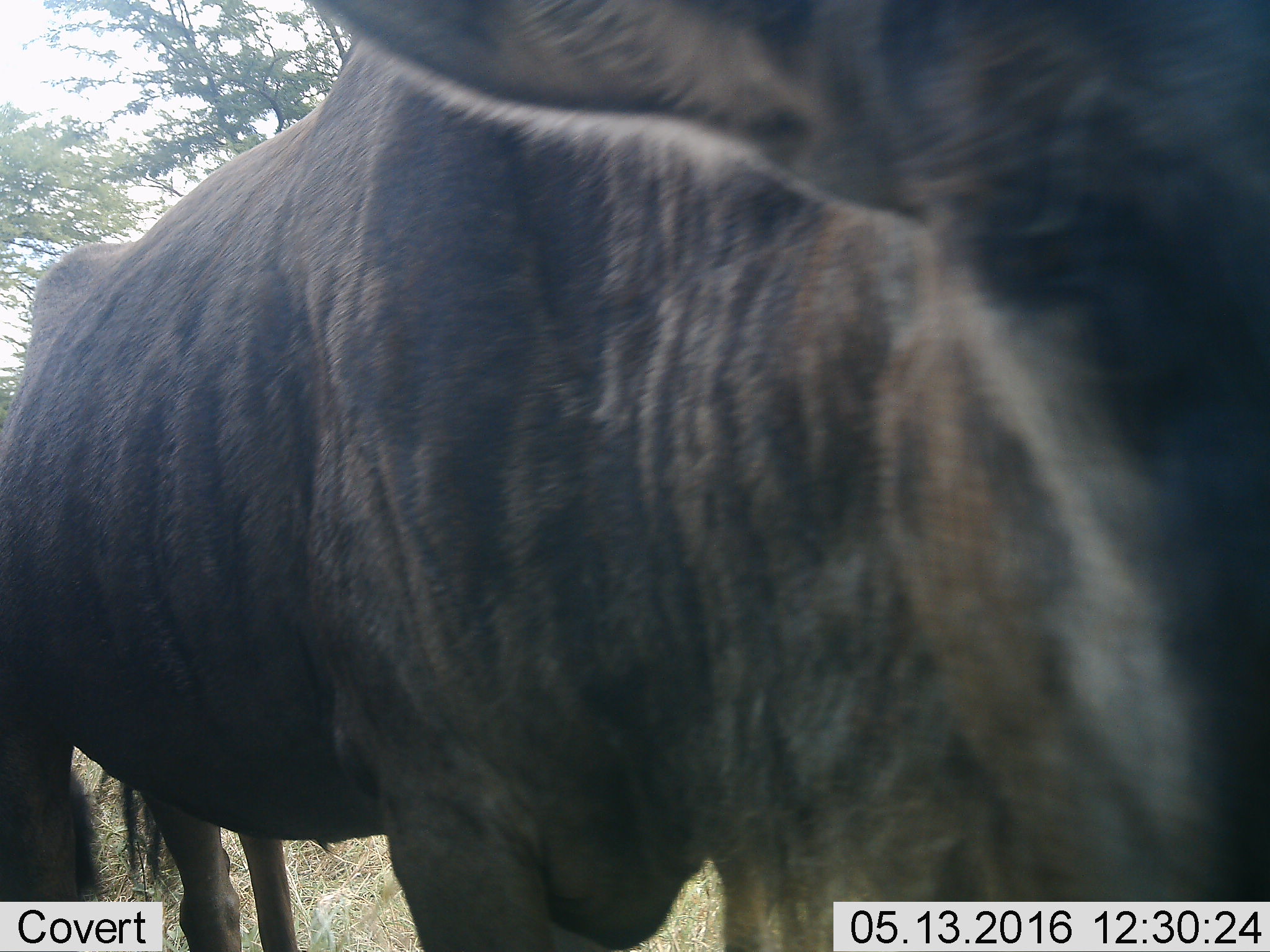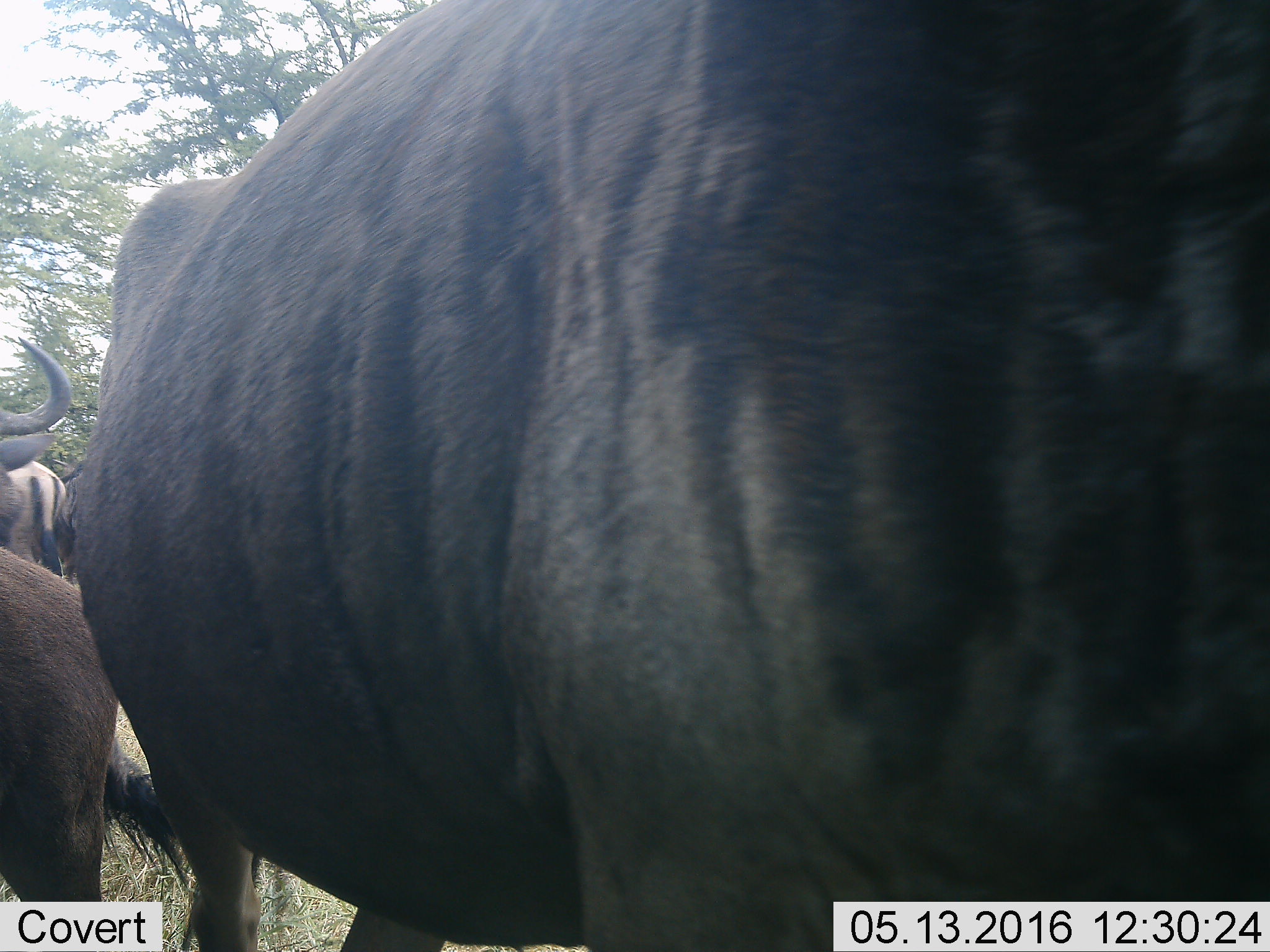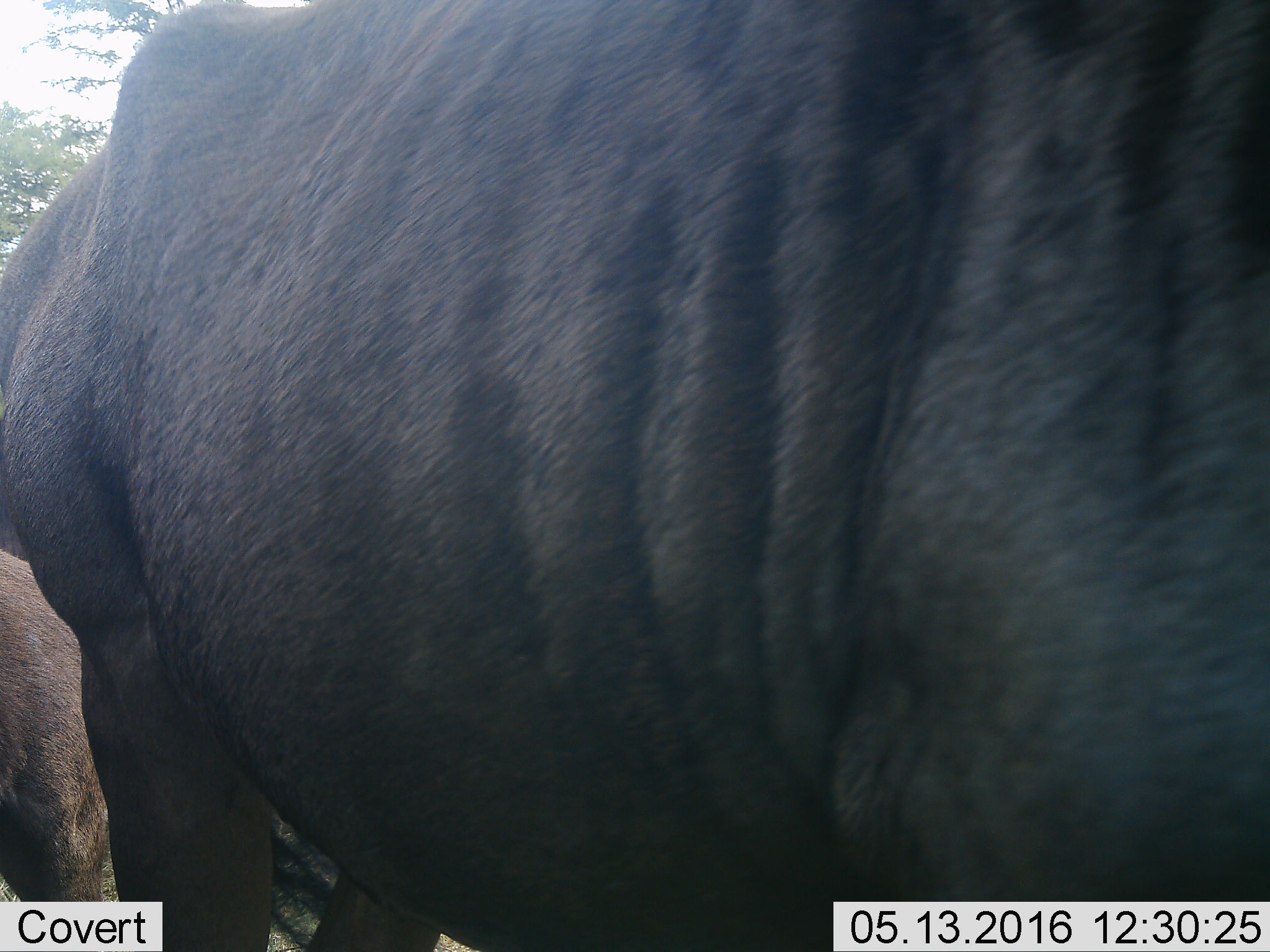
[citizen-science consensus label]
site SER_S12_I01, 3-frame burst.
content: unidentified animal